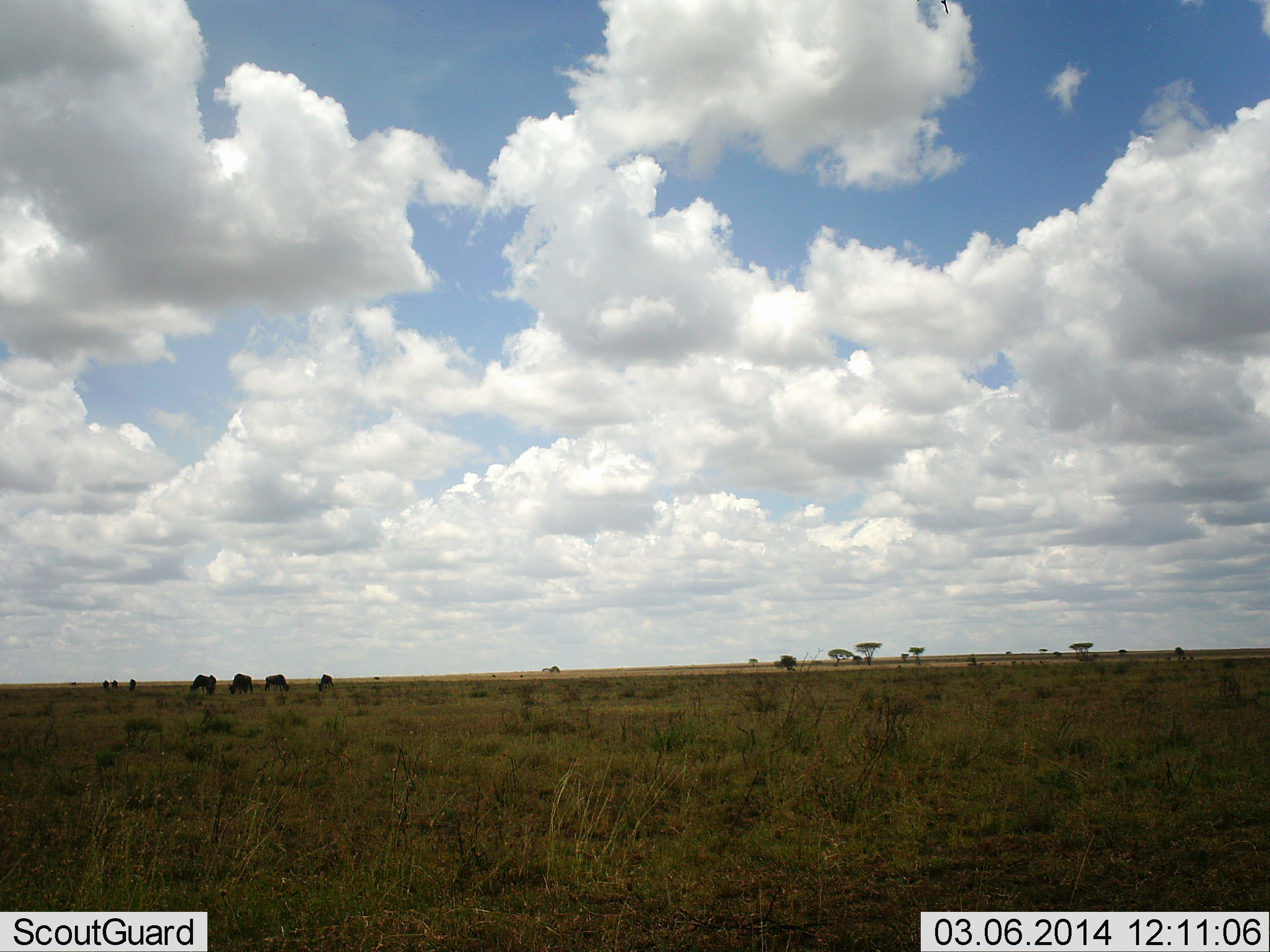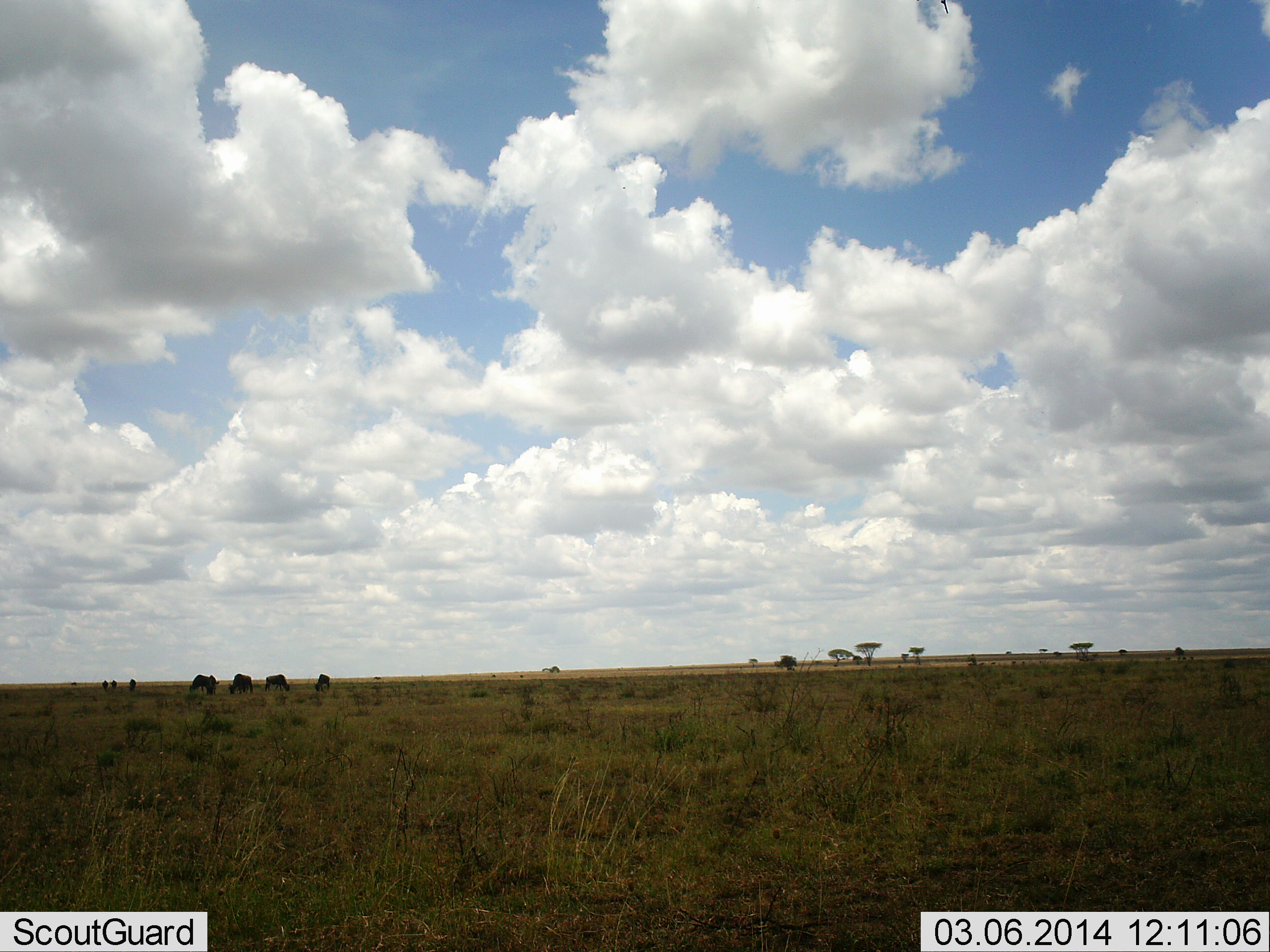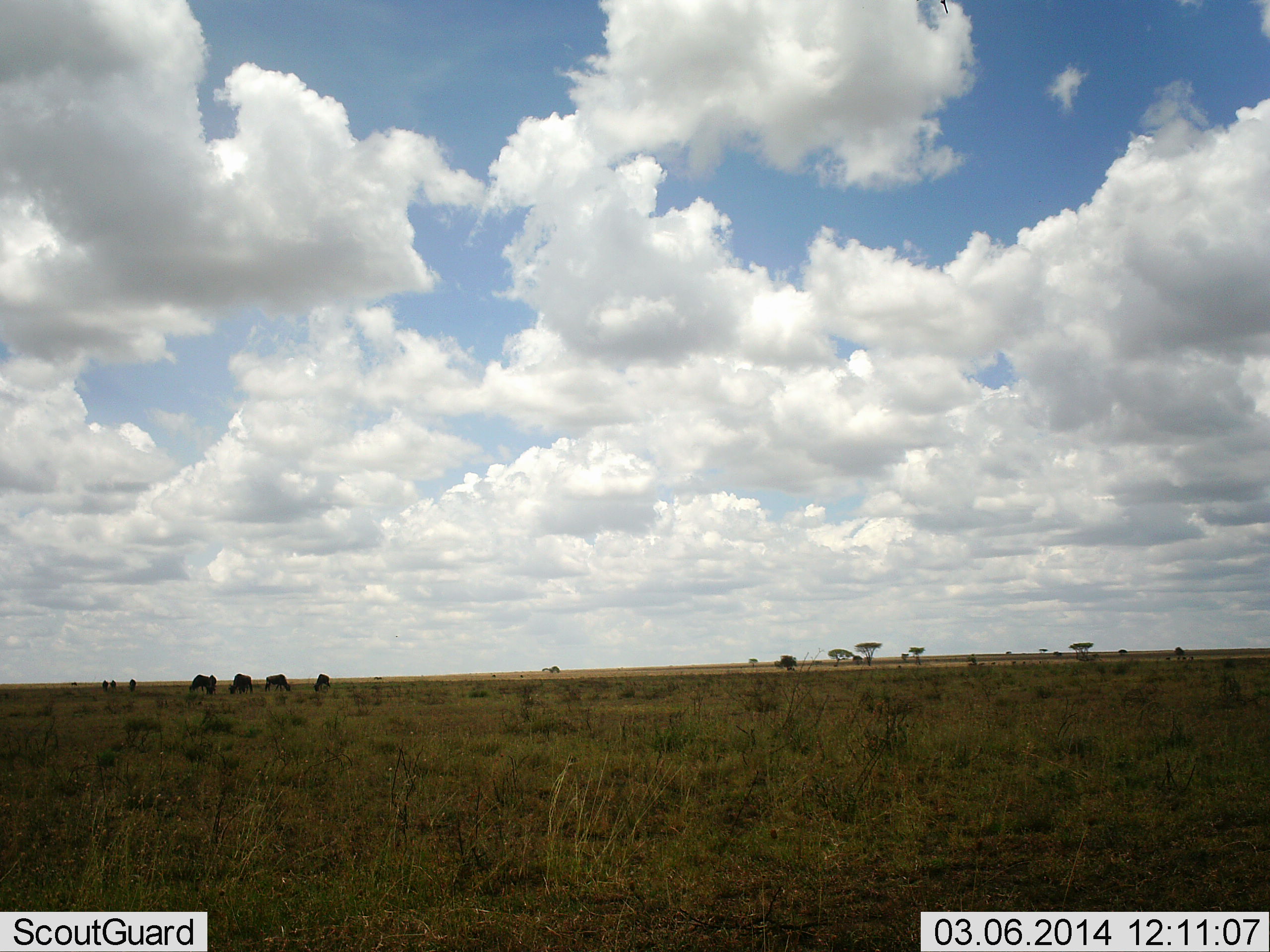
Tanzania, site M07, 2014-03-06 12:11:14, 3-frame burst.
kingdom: Animalia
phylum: Chordata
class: Mammalia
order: Artiodactyla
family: Bovidae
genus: Connochaetes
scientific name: Connochaetes taurinus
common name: blue wildebeest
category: wildebeest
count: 7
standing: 20%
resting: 0%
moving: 0%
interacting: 0%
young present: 0%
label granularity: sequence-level